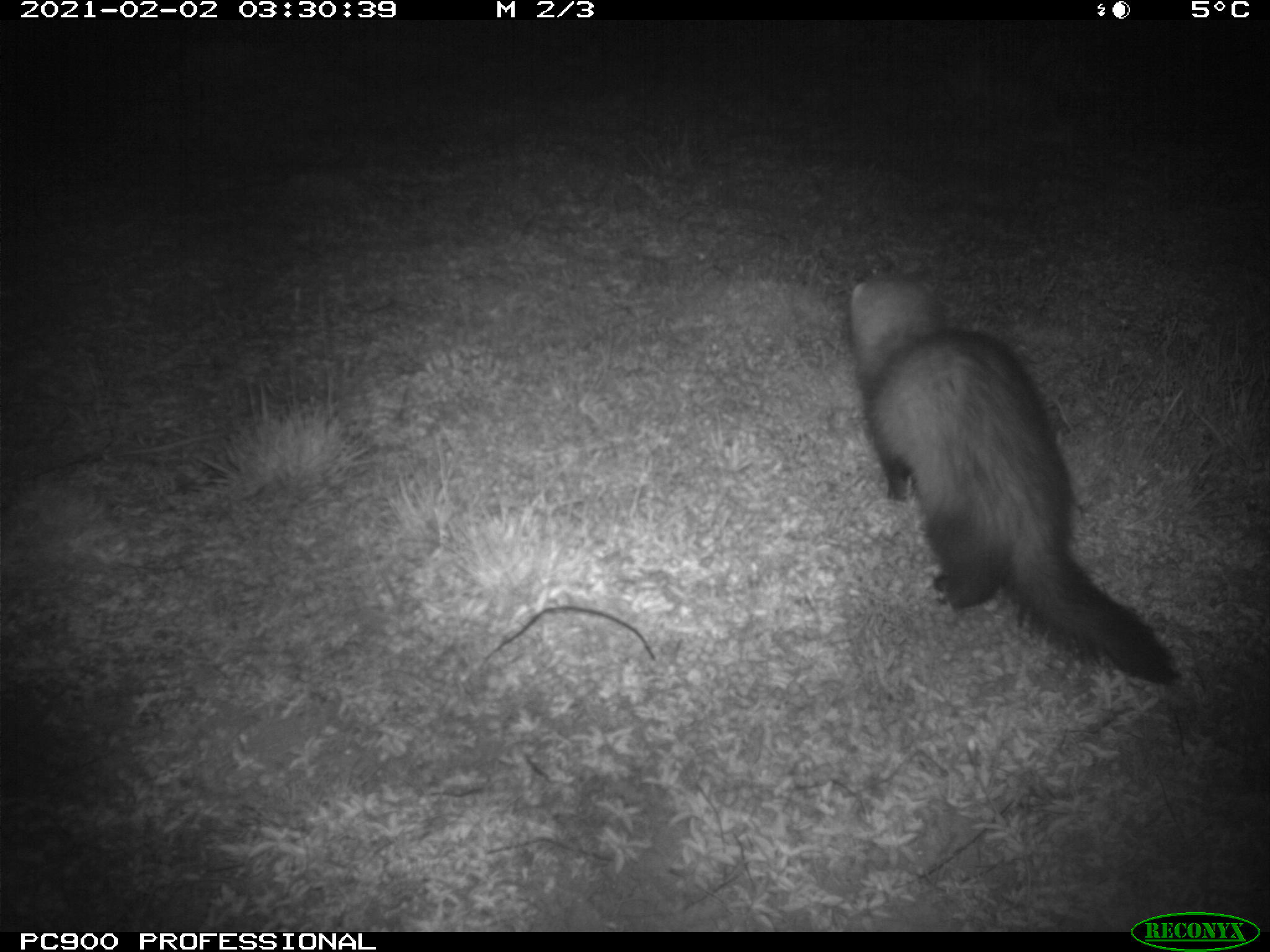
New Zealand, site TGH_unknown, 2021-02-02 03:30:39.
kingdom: Animalia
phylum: Chordata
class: Mammalia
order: Carnivora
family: Mustelidae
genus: Mustela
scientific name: Mustela furo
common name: ferret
Ferret (Mustela furo).